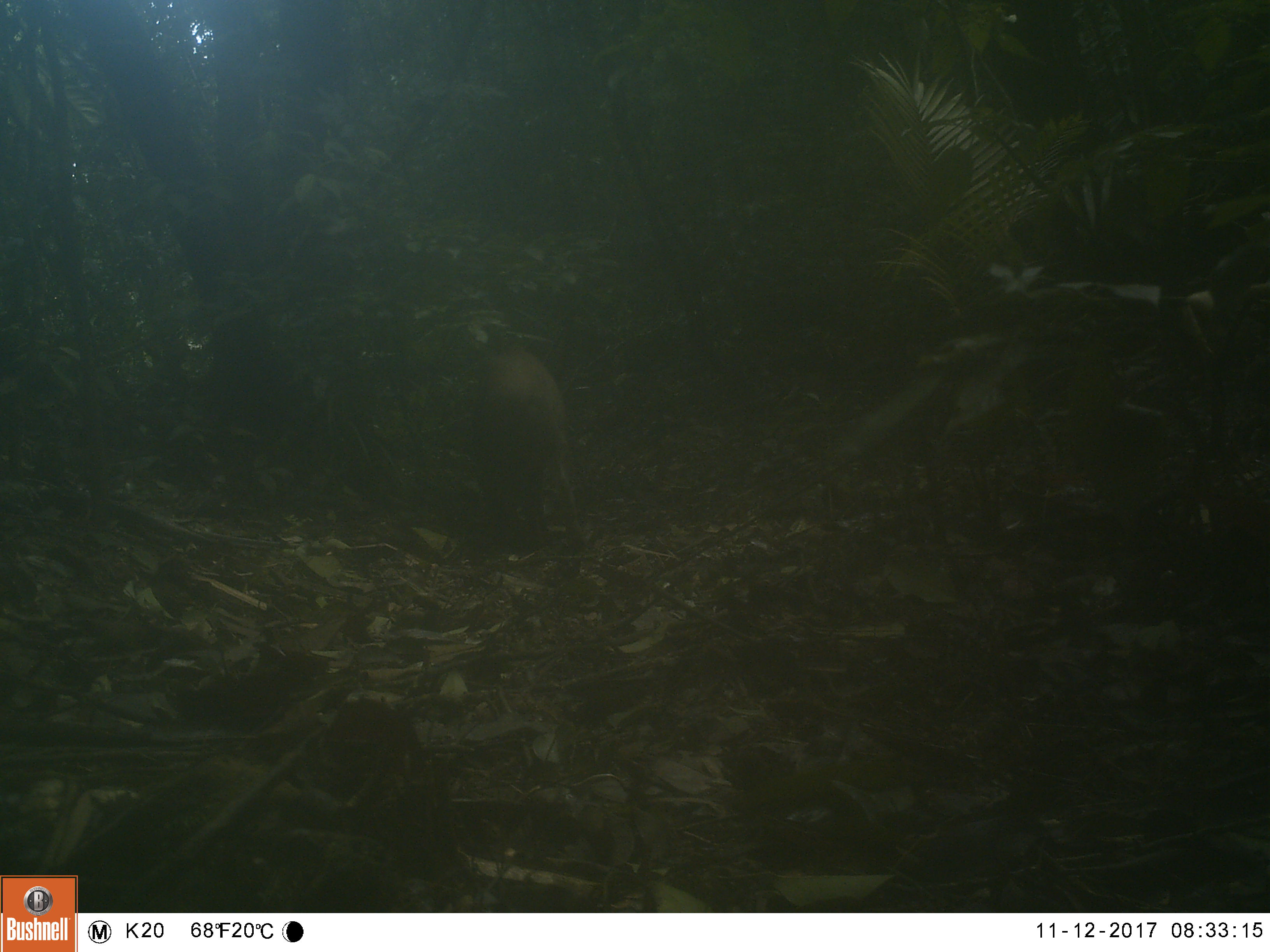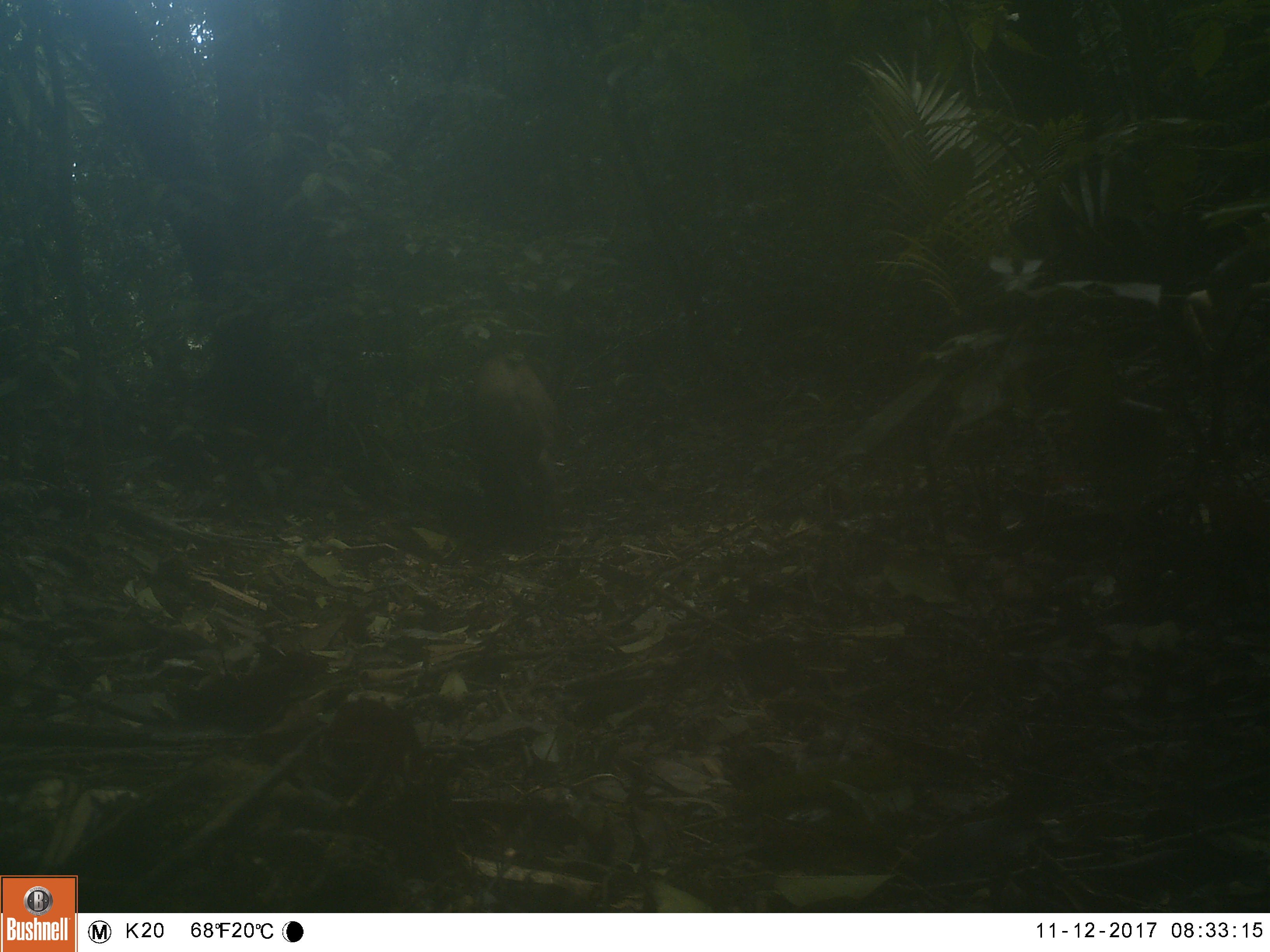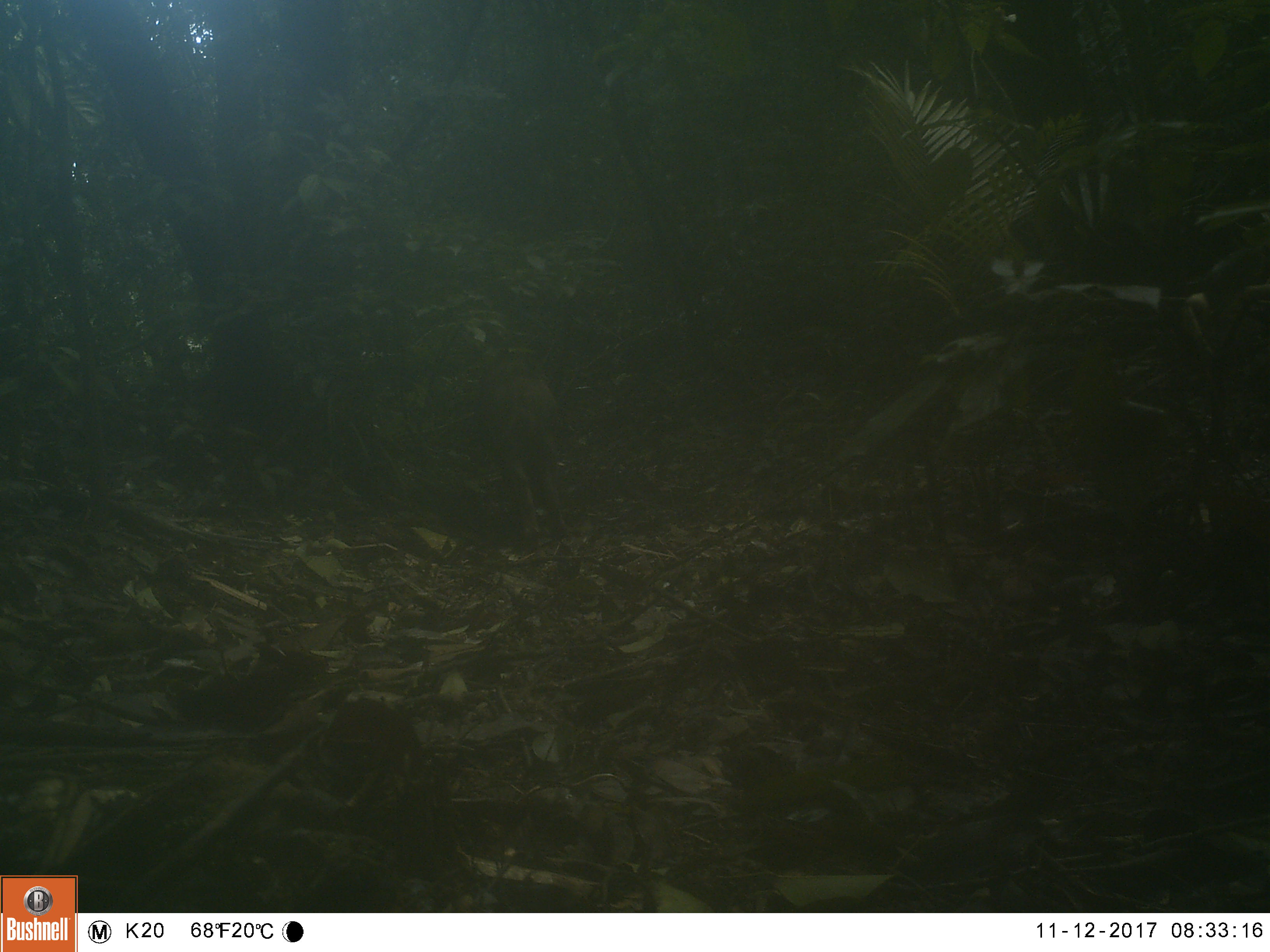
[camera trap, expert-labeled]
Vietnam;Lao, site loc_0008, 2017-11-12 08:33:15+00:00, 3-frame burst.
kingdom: Animalia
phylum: Chordata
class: Mammalia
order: Artiodactyla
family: Suidae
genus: Sus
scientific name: Sus scrofa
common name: eurasian wild pig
Eurasian wild pig (Sus scrofa). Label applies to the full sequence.